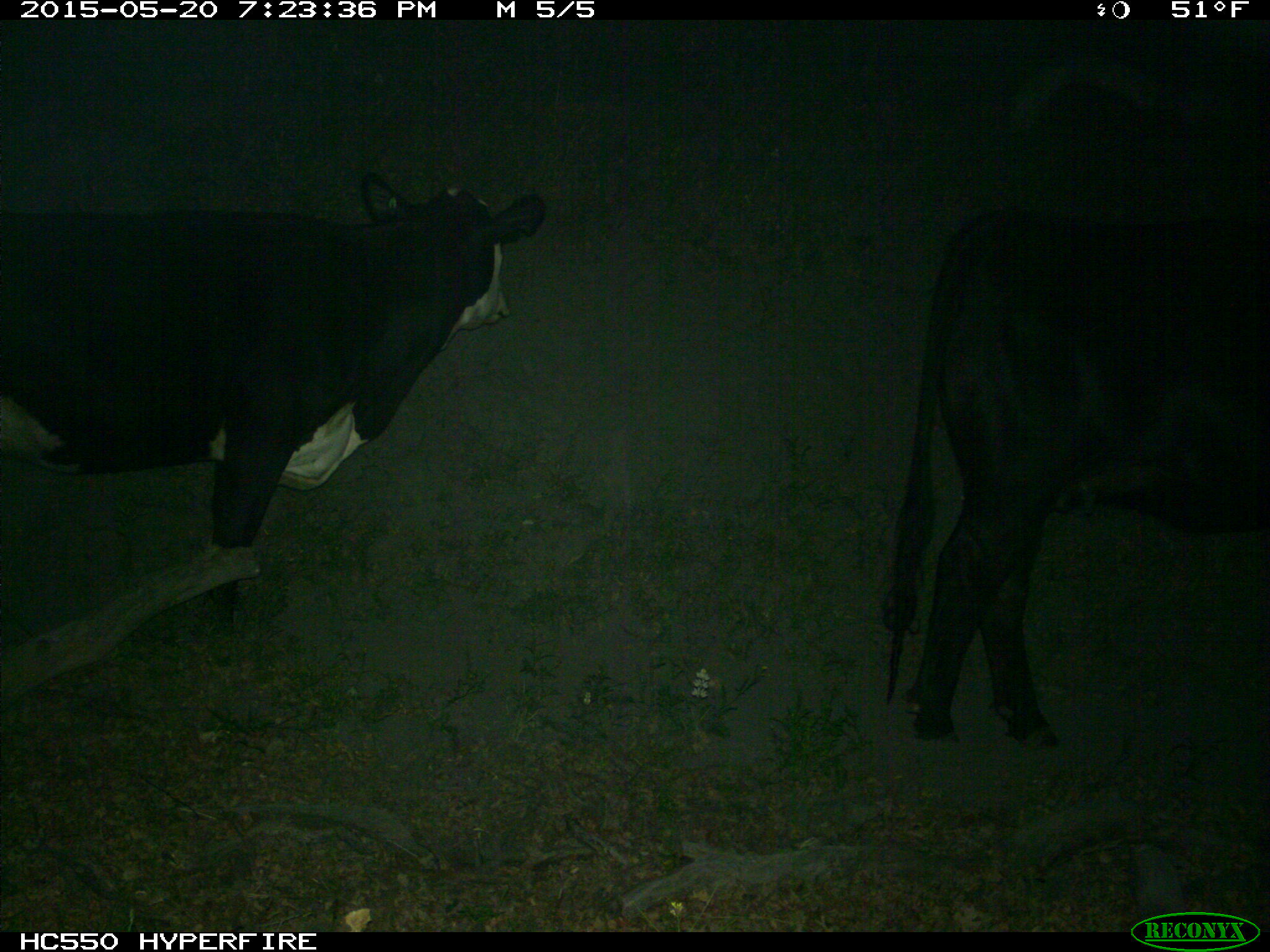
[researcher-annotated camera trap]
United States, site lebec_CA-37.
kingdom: Animalia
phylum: Chordata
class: Mammalia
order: Artiodactyla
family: Bovidae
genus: Bos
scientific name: Bos taurus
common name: domestic cow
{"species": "Bos taurus (domestic cow)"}